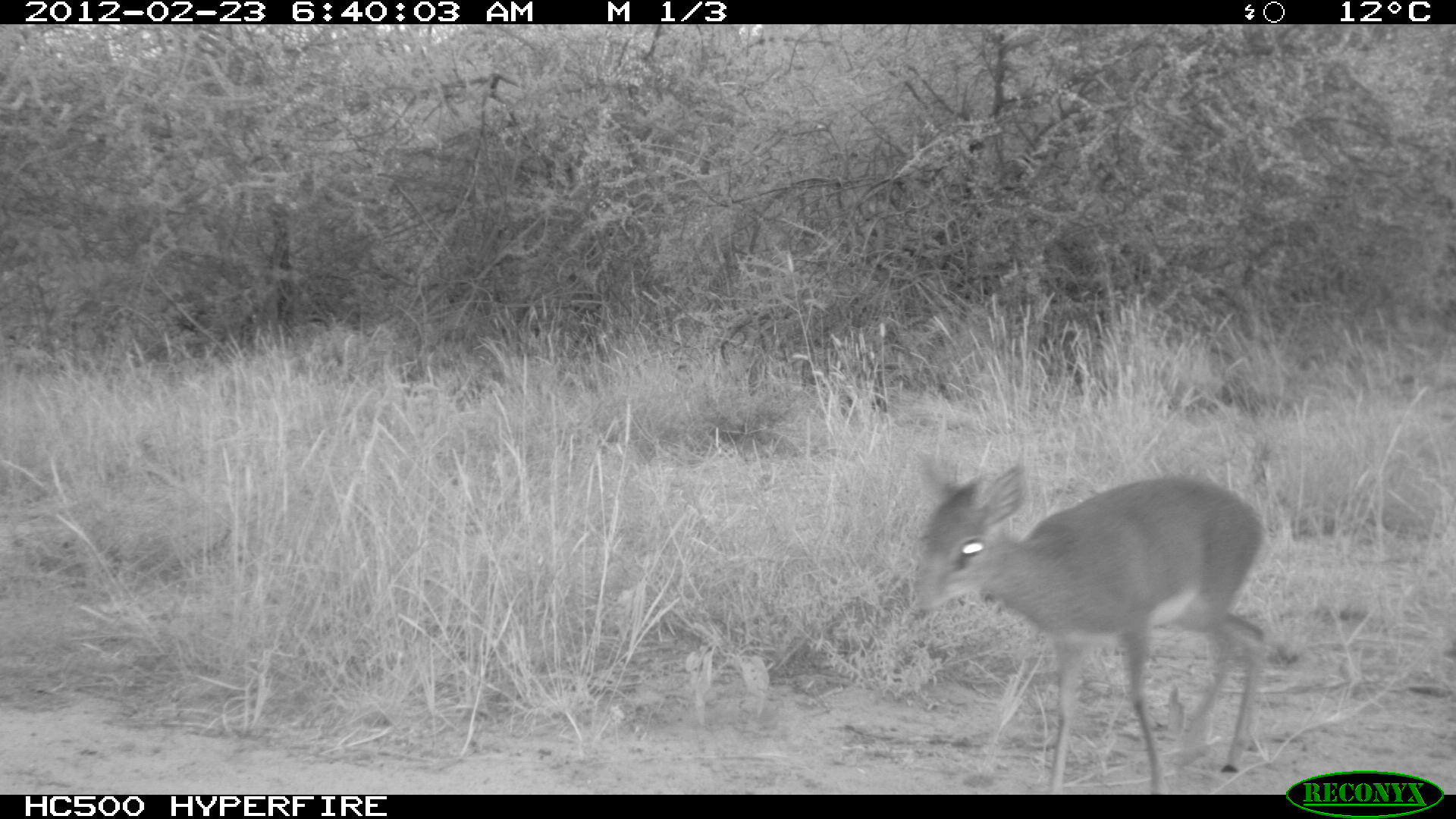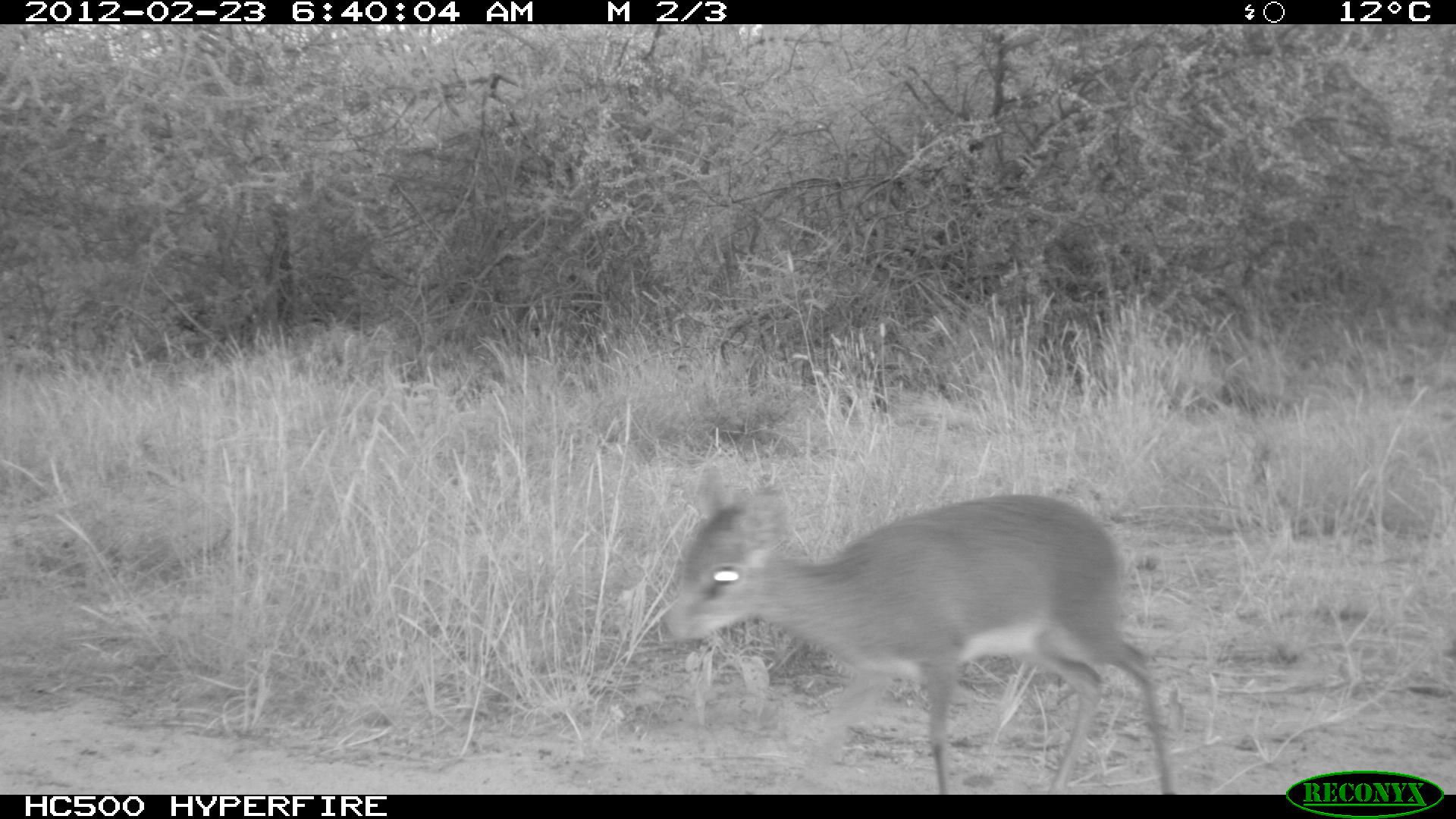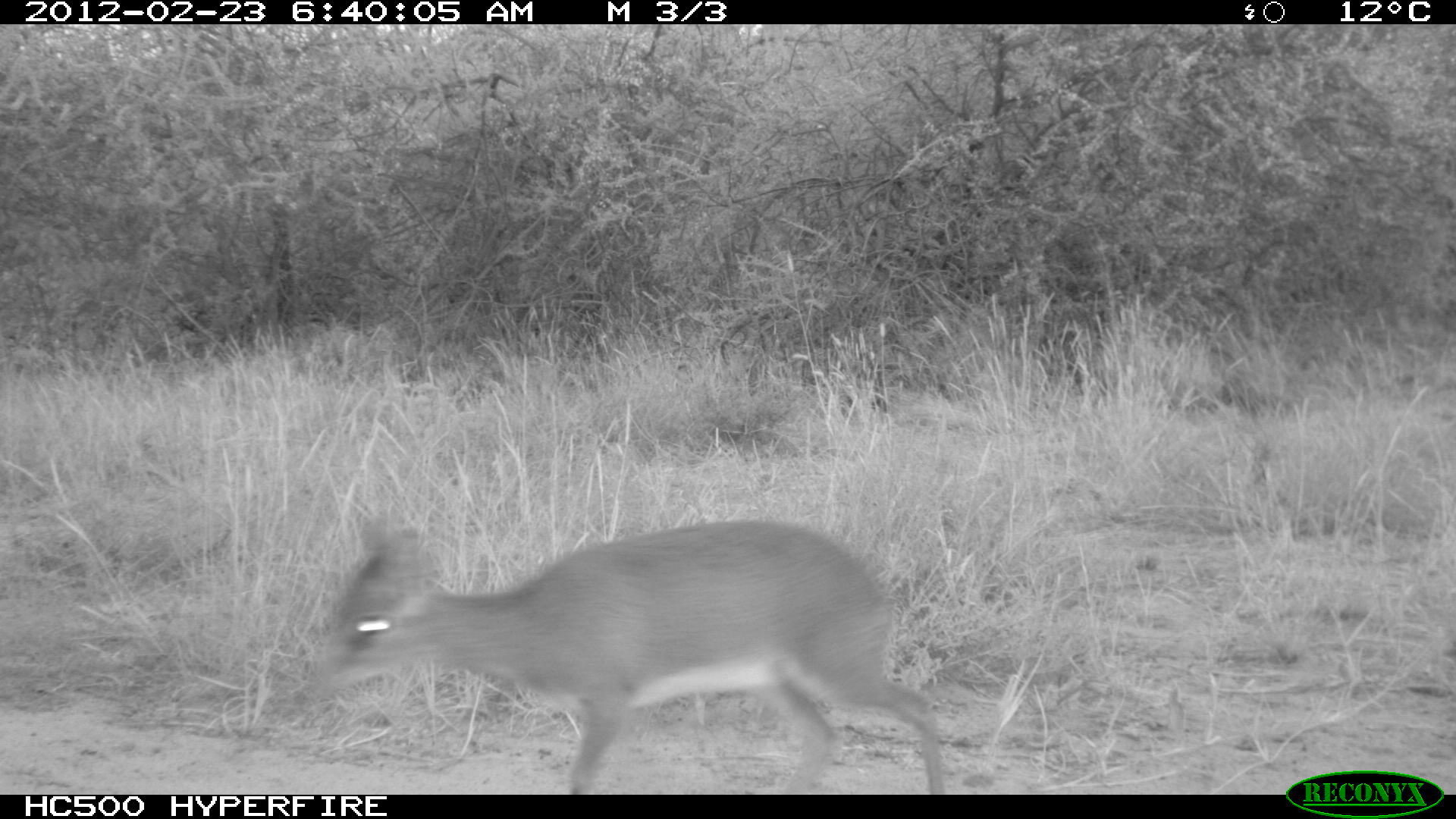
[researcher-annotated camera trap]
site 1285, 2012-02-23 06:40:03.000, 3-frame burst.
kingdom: Animalia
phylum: Chordata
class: Mammalia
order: Artiodactyla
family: Bovidae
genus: Madoqua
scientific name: Madoqua guentheri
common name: günther's dik-dik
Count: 1.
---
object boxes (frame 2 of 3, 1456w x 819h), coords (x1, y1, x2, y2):
madoqua guentheri: (666, 466, 1174, 793)